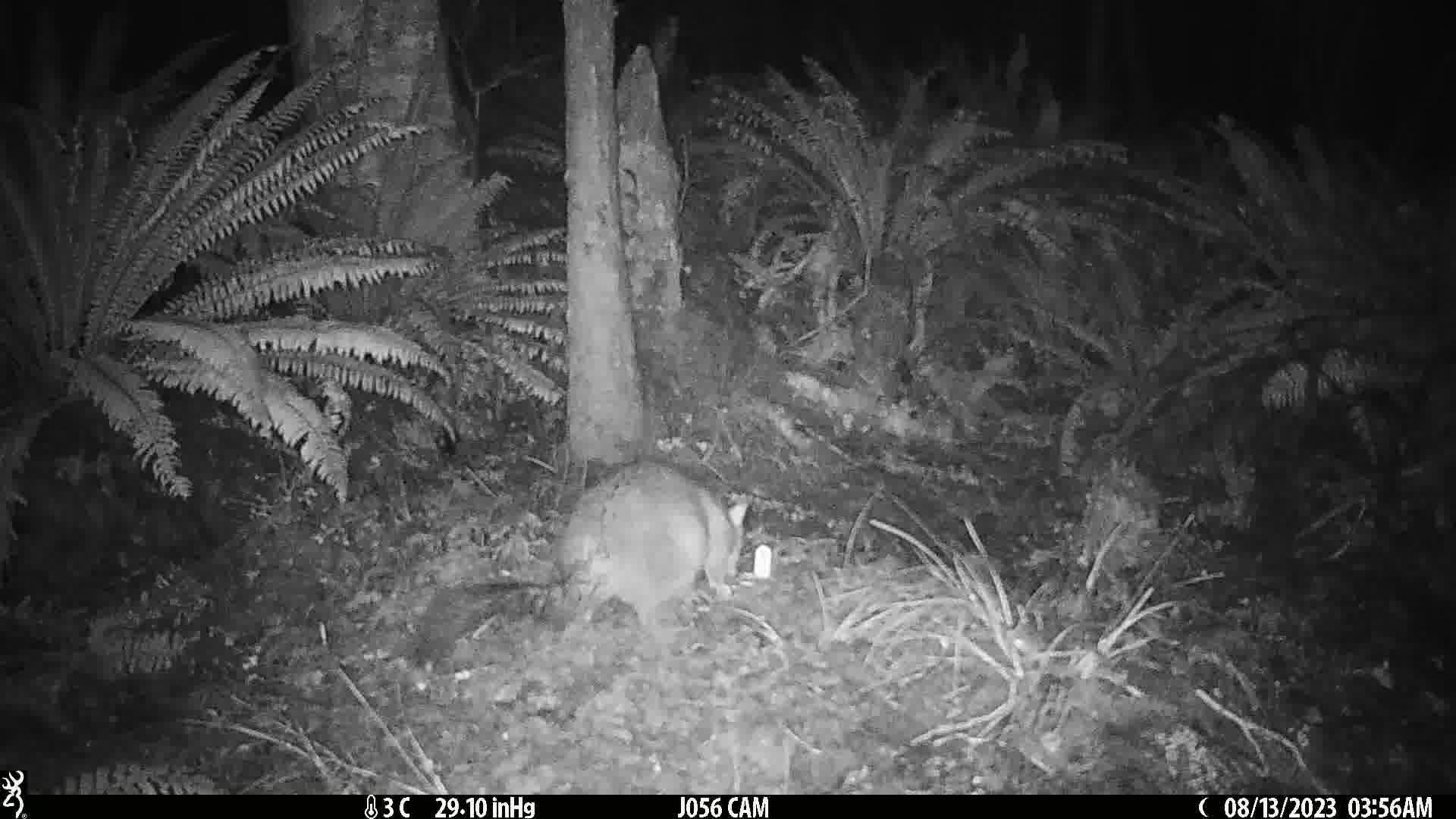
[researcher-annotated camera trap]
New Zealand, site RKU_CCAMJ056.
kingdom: Animalia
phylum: Chordata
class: Mammalia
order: Diprotodontia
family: Phalangeridae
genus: Trichosurus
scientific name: Trichosurus vulpecula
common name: common brushtail possum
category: possum